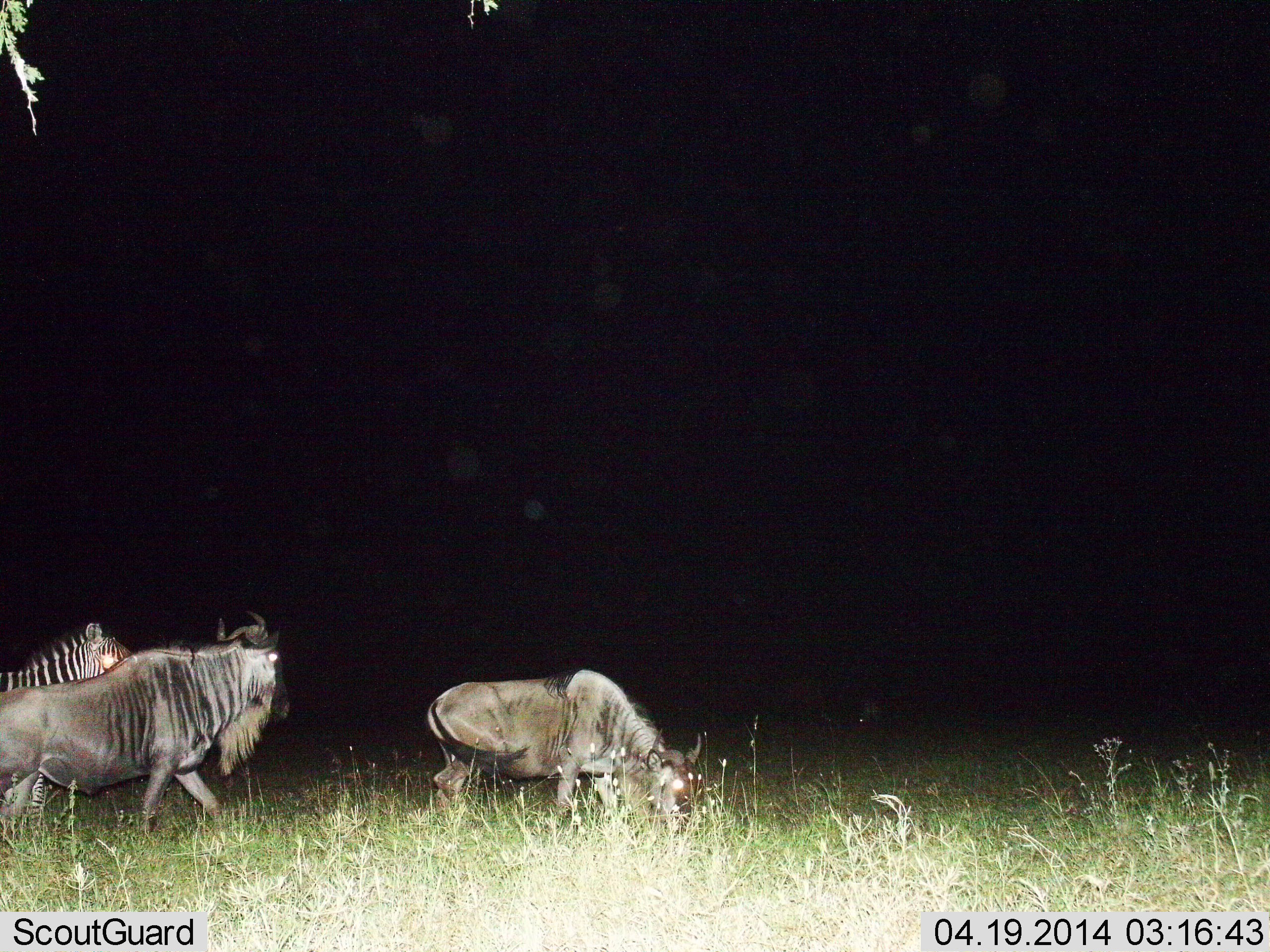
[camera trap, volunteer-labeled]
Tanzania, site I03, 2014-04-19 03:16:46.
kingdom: Animalia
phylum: Chordata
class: Mammalia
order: Artiodactyla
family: Bovidae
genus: Connochaetes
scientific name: Connochaetes taurinus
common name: blue wildebeest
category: wildebeest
Wildebeest (blue wildebeest) (Connochaetes taurinus), count 2. Behavior (volunteer vote fractions): standing 73%, resting 0%, moving 55%, interacting 0%. Young present (vote fraction): 0%. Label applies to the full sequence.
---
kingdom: Animalia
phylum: Chordata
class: Mammalia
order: Perissodactyla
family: Equidae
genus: Equus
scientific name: Equus quagga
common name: plains zebra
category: zebra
Zebra (plains zebra) (Equus quagga), count 1. Behavior (volunteer vote fractions): standing 80%, resting 0%, moving 30%, interacting 0%. Young present (vote fraction): 0%. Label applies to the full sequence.